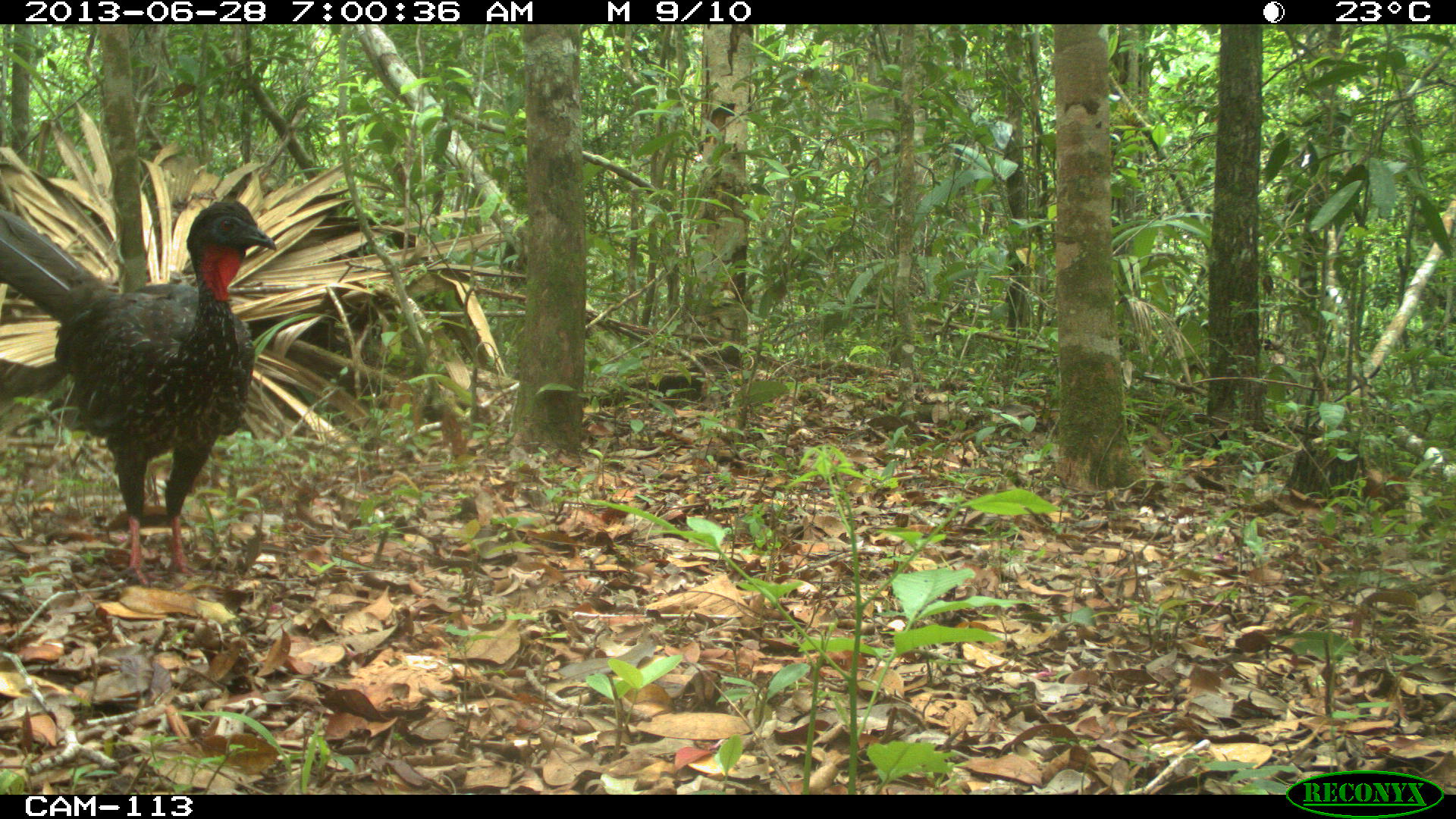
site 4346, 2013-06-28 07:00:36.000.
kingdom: Animalia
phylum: Chordata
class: Aves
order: Galliformes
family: Cracidae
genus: Penelope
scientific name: Penelope purpurascens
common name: crested guan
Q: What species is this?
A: Penelope purpurascens (crested guan).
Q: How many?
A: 4.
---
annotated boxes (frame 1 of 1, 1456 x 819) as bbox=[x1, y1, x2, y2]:
penelope purpurascens: bbox=[0, 197, 278, 587]